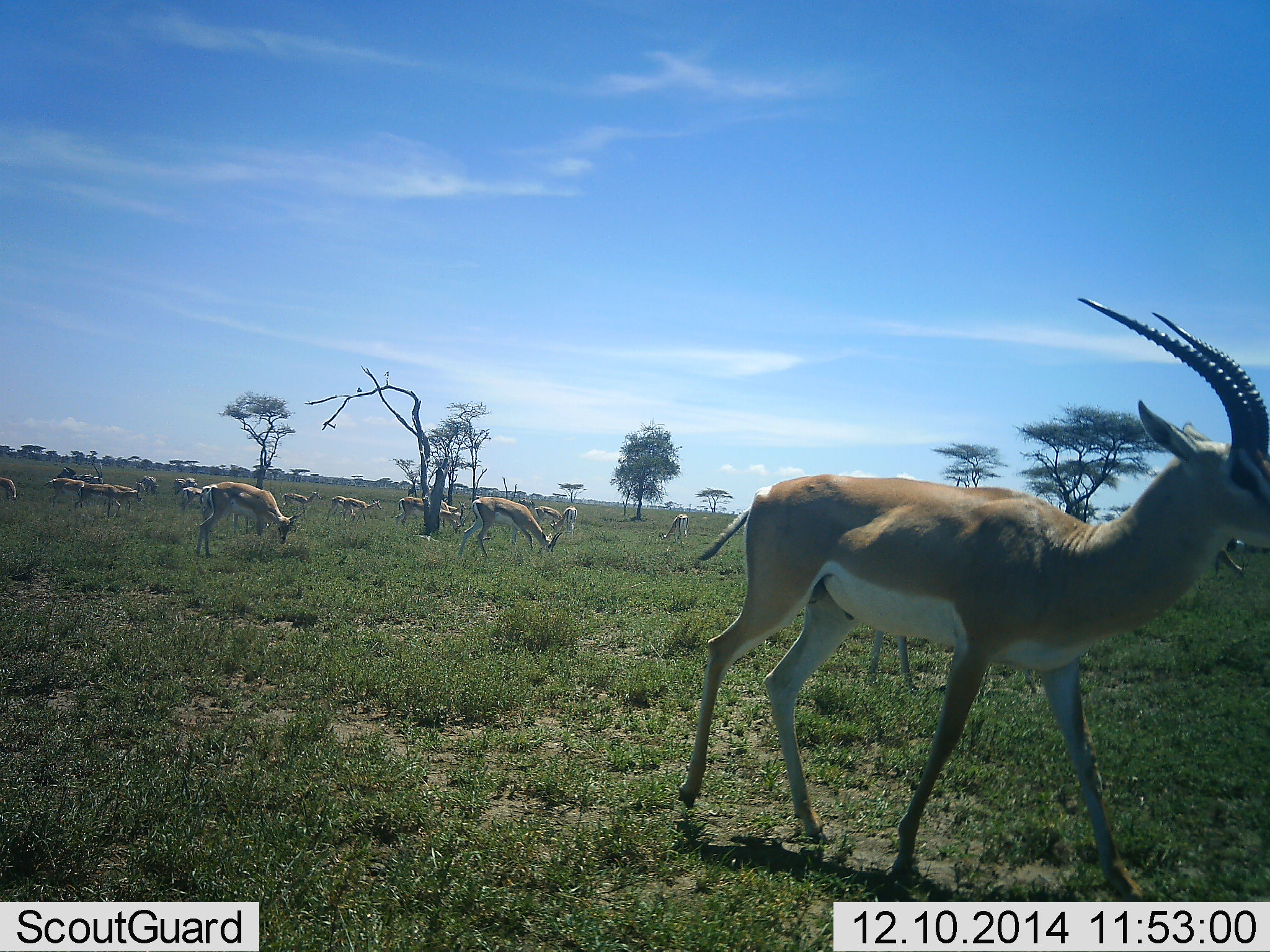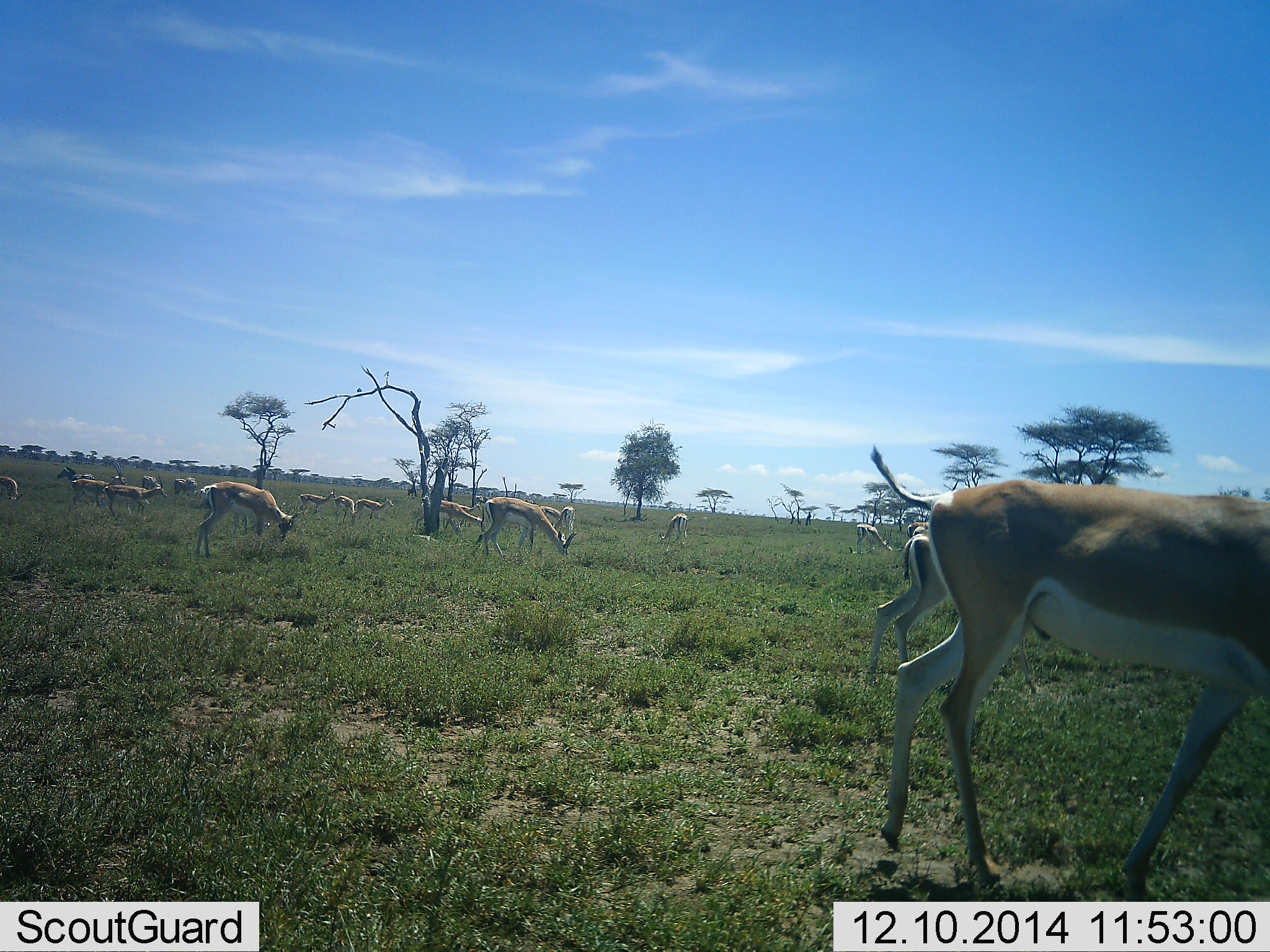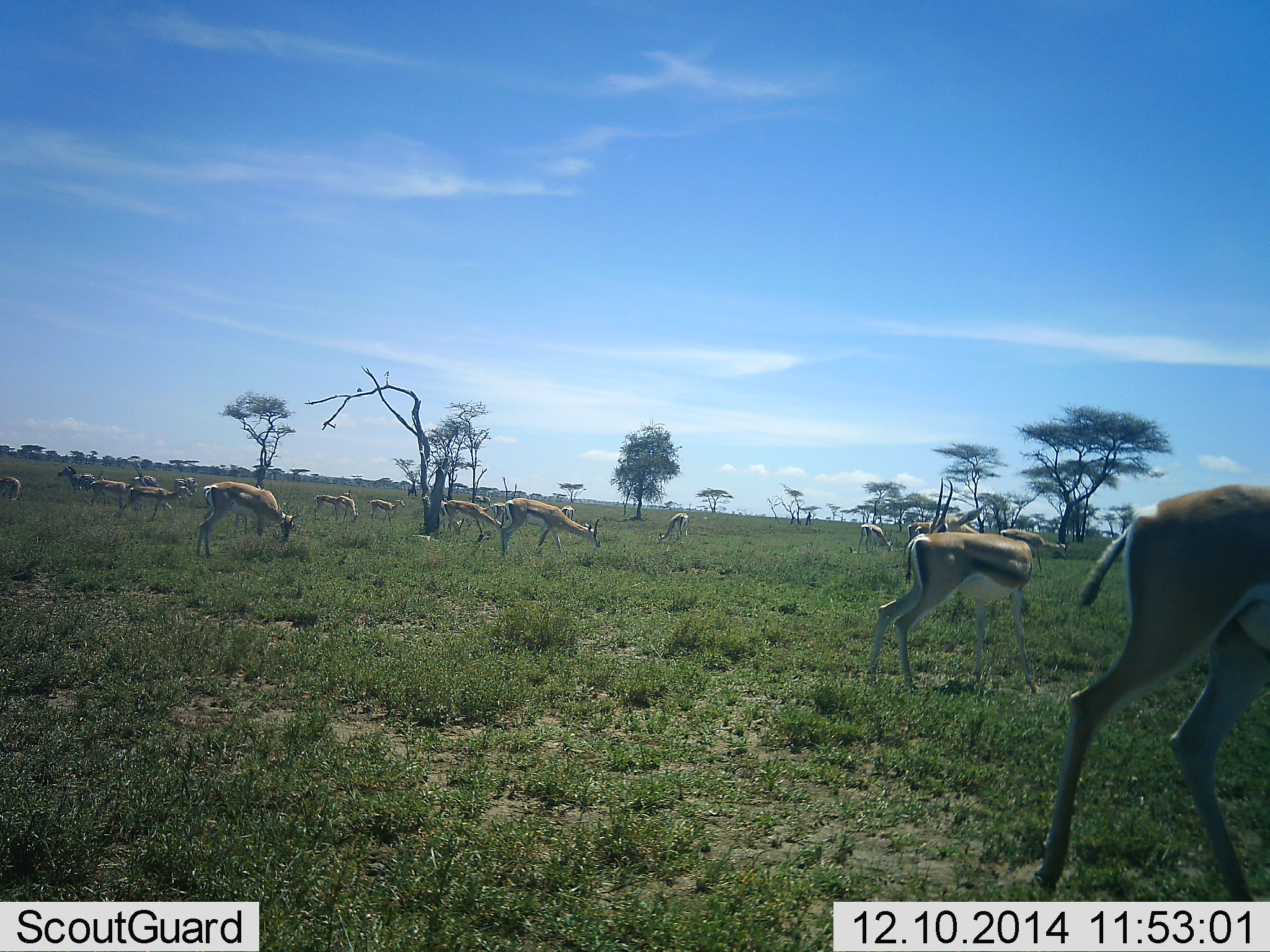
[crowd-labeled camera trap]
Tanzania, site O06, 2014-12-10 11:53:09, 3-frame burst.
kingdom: Animalia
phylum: Chordata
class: Mammalia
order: Artiodactyla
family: Bovidae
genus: Nanger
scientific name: Nanger granti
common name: grant's gazelle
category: gazellegrants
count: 11-50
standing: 38%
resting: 6%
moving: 69%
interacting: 6%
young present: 6%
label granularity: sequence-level